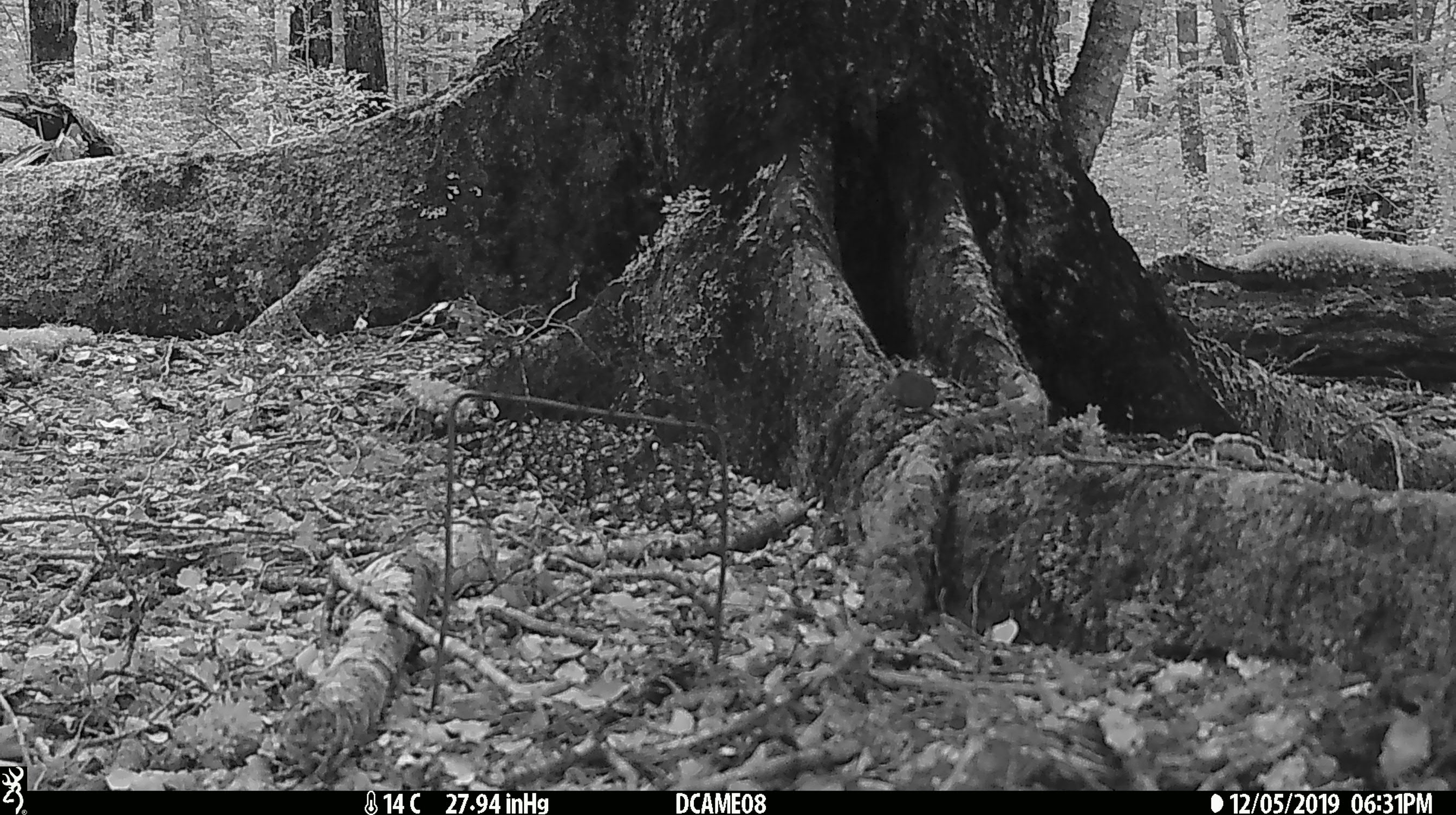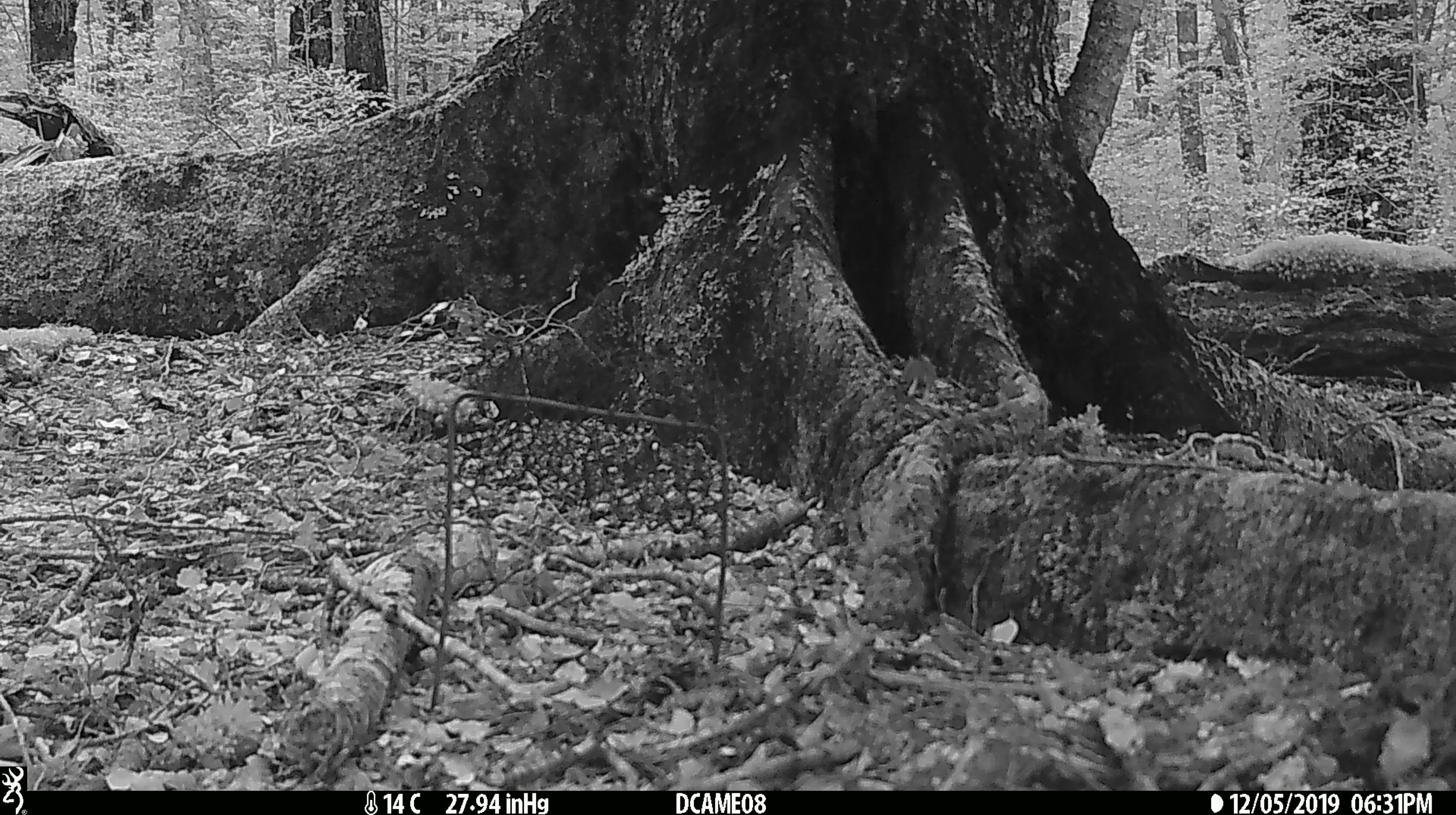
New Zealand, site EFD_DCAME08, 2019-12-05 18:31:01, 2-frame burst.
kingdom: Animalia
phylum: Chordata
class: Mammalia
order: Rodentia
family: Muridae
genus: Mus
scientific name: Mus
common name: mouse